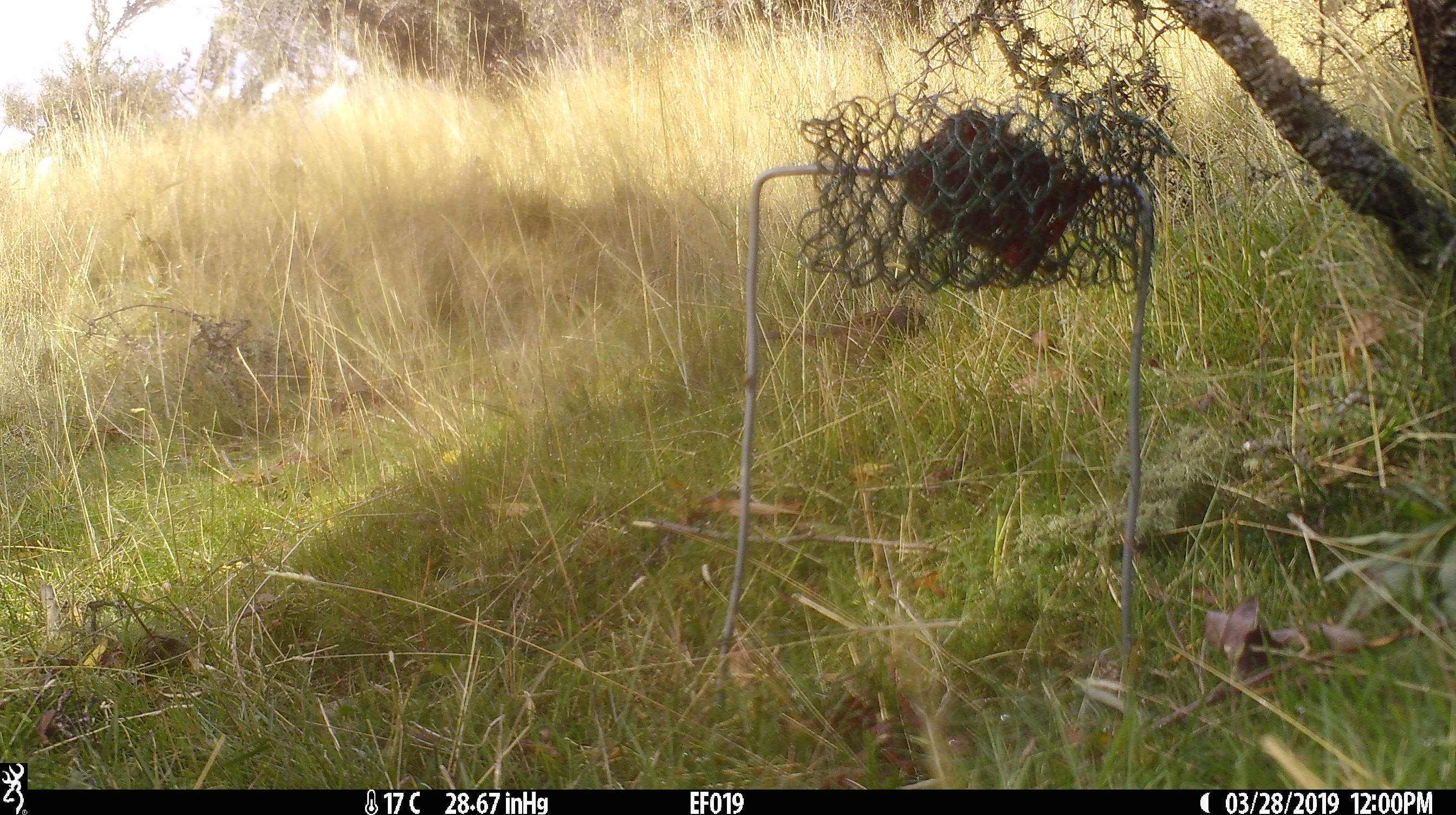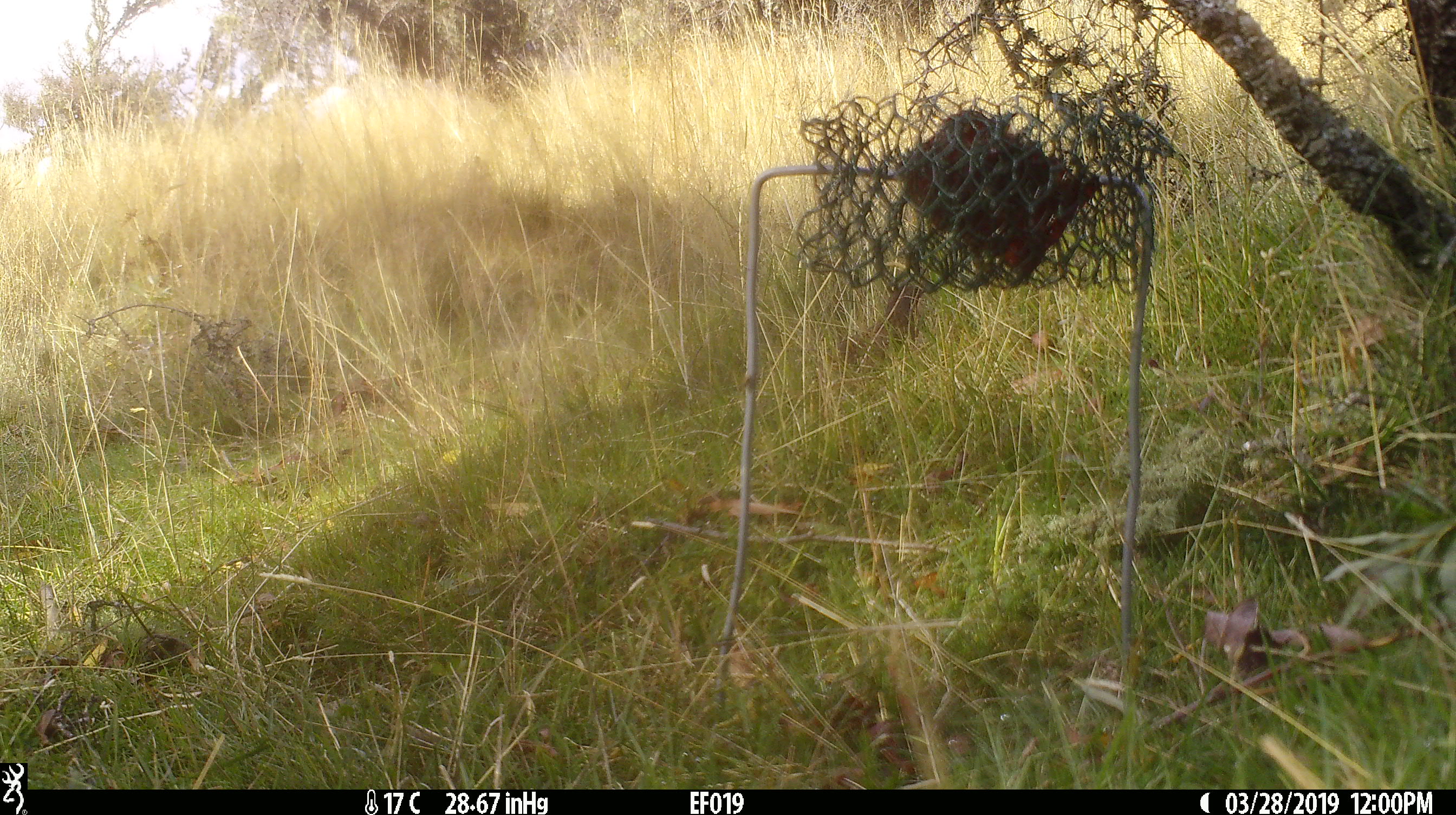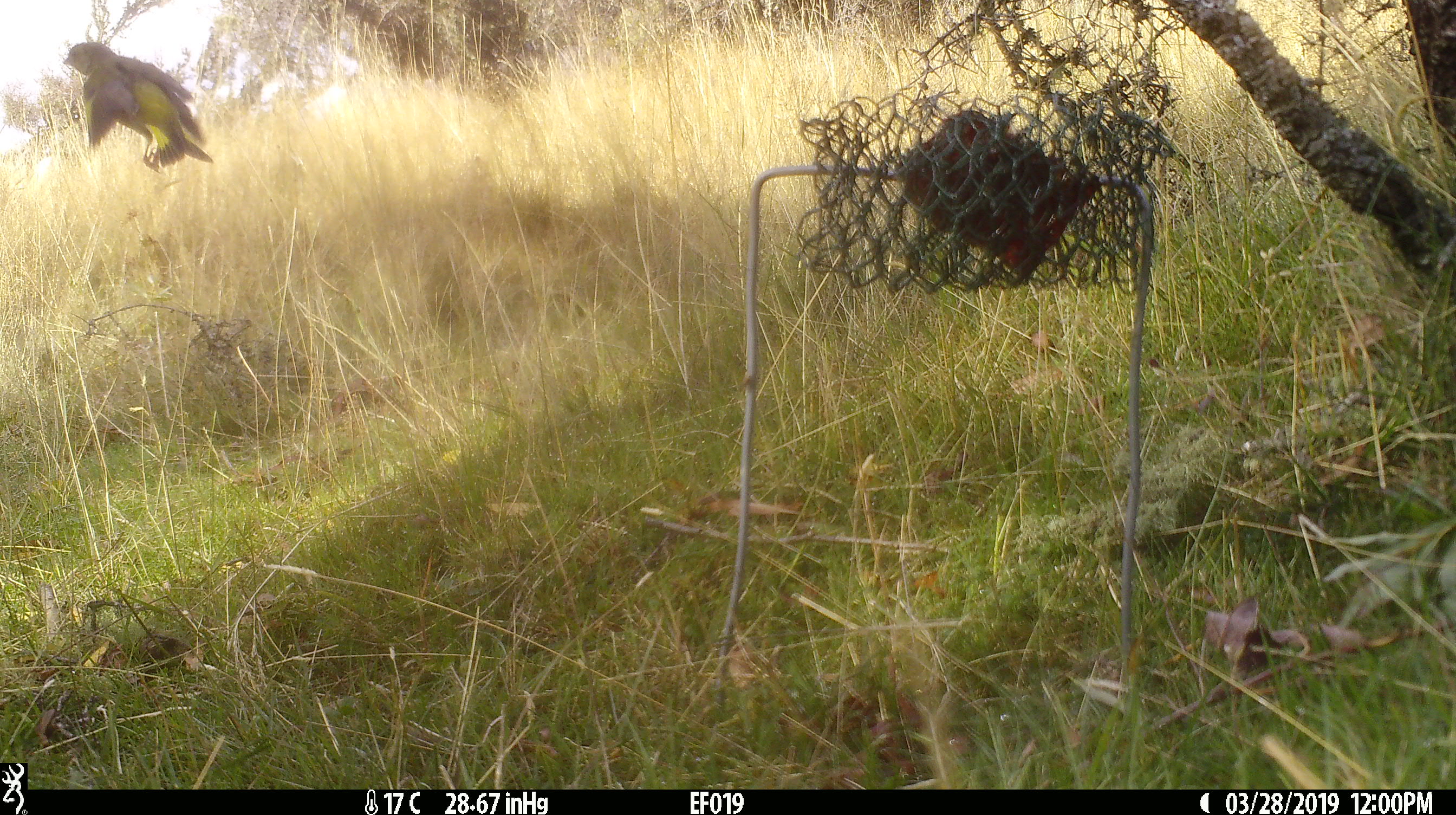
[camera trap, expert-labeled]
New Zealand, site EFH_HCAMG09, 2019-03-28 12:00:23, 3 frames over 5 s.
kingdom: Animalia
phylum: Chordata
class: Aves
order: Passeriformes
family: Prunellidae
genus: Prunella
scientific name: Prunella modularis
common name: dunnock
Dunnock (Prunella modularis).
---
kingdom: Animalia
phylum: Chordata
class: Aves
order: Passeriformes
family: Fringillidae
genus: Chloris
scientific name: Chloris chloris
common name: greenfinch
Greenfinch (Chloris chloris).